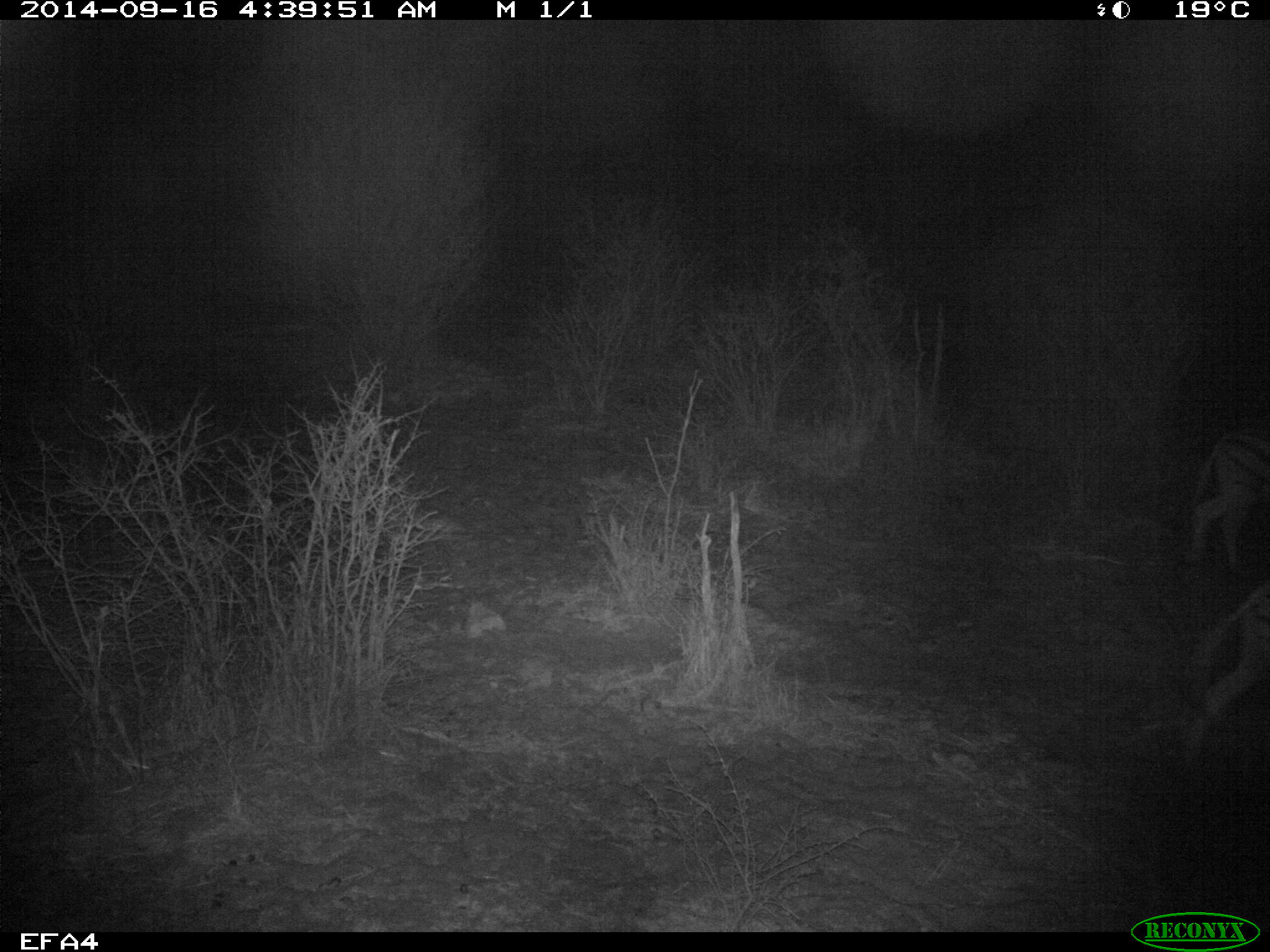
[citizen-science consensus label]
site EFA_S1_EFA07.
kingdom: Animalia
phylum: Chordata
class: Mammalia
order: Perissodactyla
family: Equidae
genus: Equus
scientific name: Equus quagga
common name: plains zebra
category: zebraplains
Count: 2.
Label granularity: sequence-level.